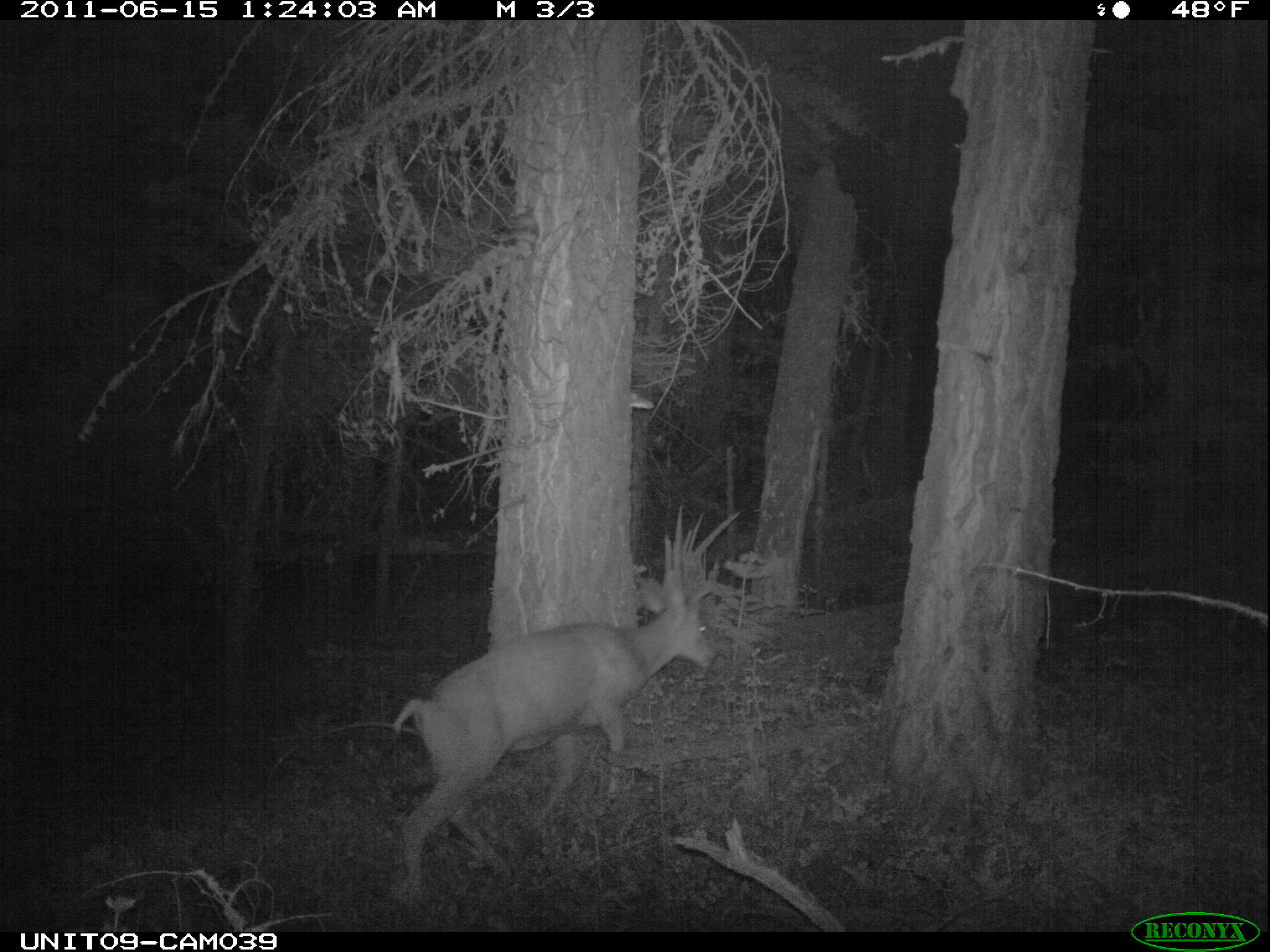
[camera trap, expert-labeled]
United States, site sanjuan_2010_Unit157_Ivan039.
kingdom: Animalia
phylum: Chordata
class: Mammalia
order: Artiodactyla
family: Cervidae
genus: Odocoileus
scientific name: Odocoileus hemionus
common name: mule deer